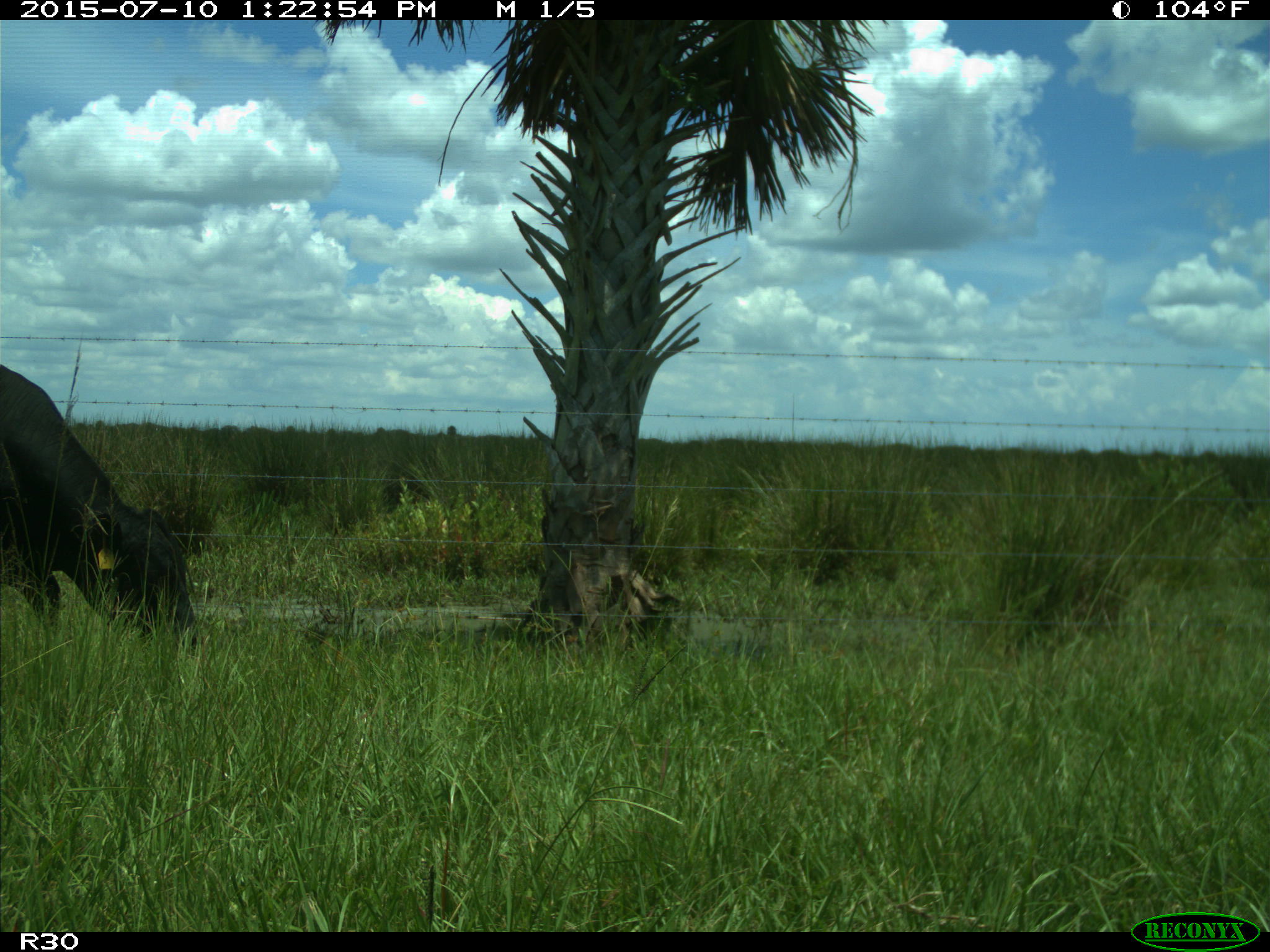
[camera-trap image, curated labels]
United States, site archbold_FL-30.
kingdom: Animalia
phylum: Chordata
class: Mammalia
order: Artiodactyla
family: Bovidae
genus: Bos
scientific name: Bos taurus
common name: domestic cow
Bos taurus (domestic cow).